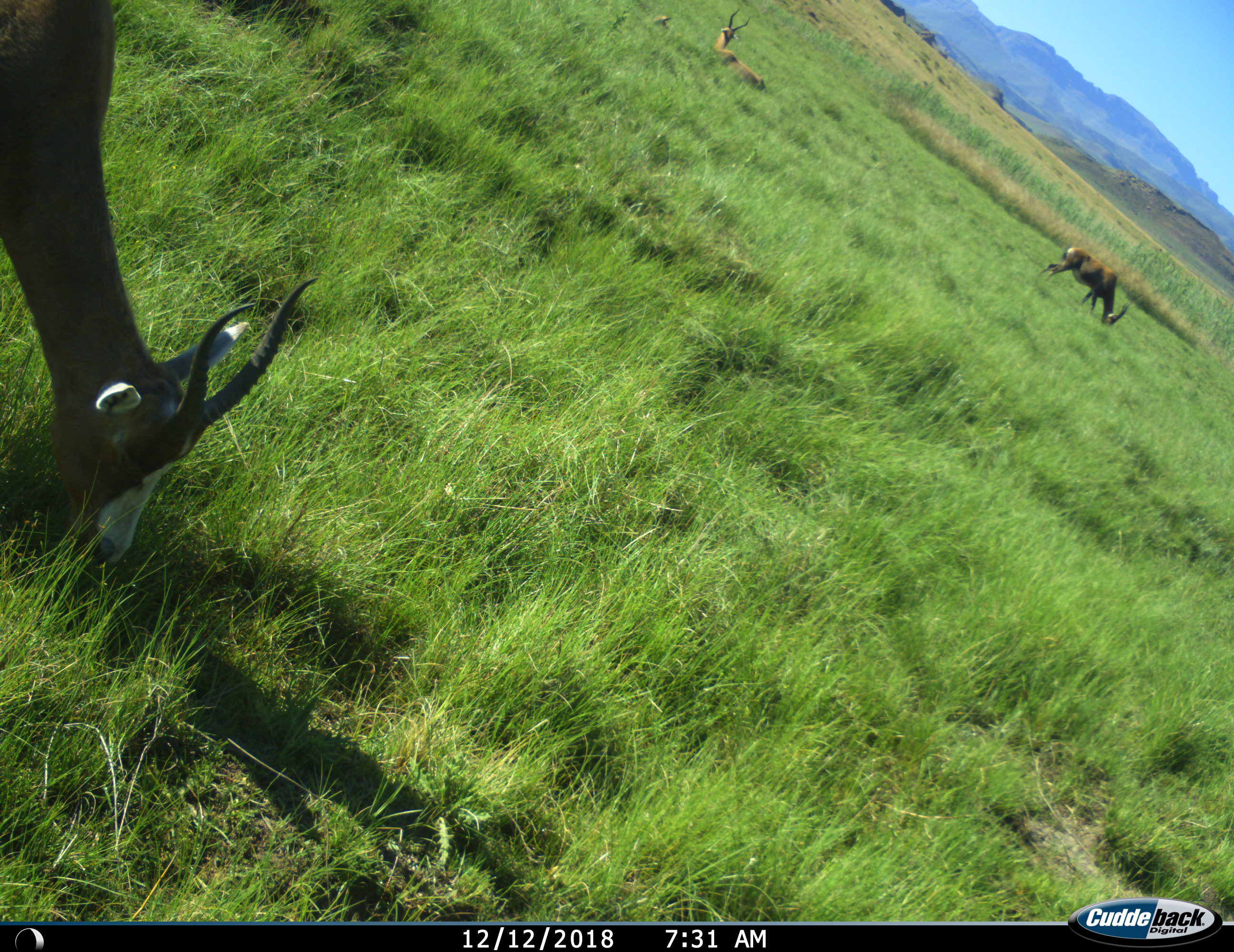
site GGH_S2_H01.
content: unidentified animal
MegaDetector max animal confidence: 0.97